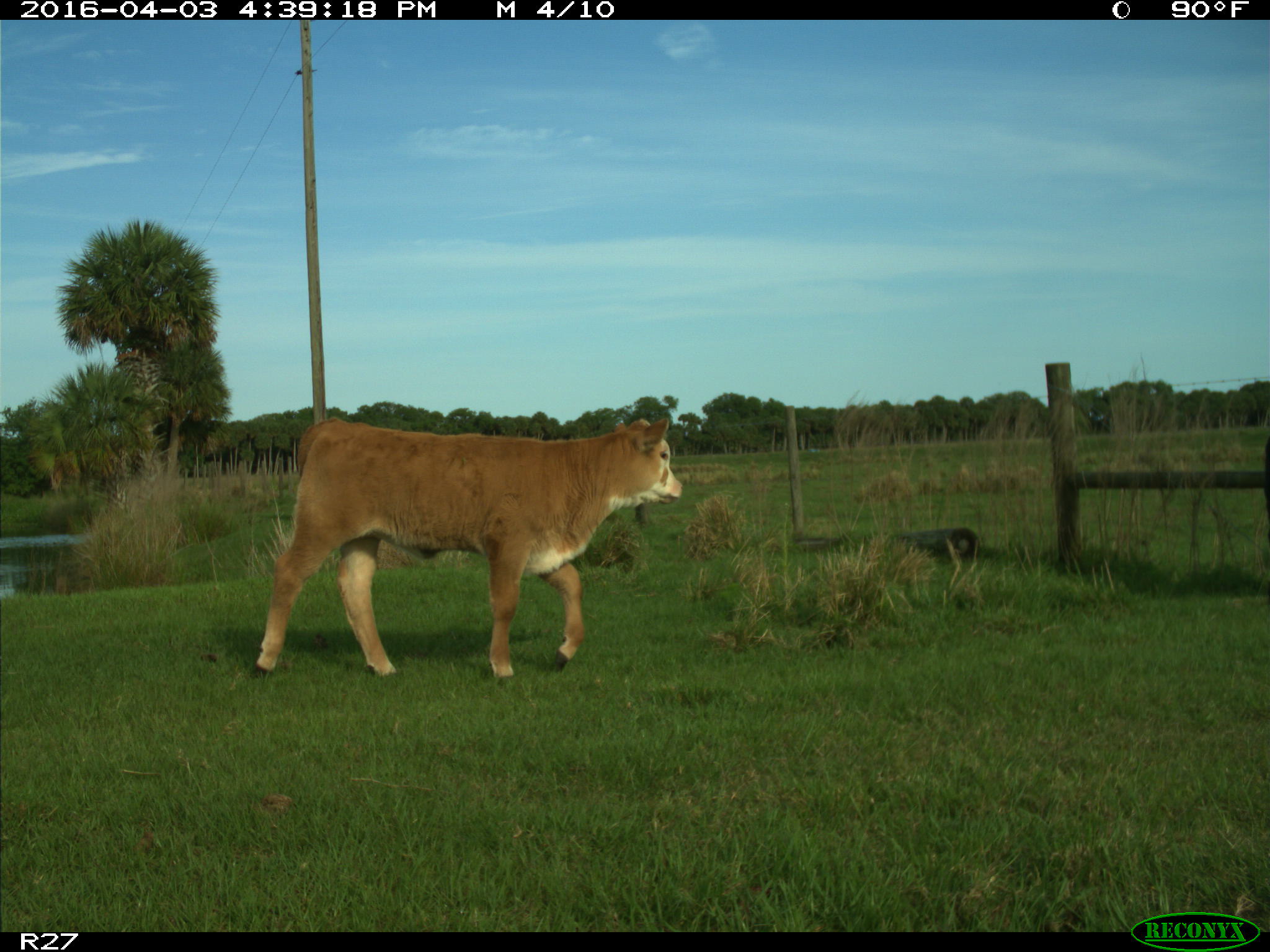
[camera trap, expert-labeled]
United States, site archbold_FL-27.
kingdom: Animalia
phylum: Chordata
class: Mammalia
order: Artiodactyla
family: Bovidae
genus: Bos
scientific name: Bos taurus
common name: domestic cow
Bos taurus (domestic cow).